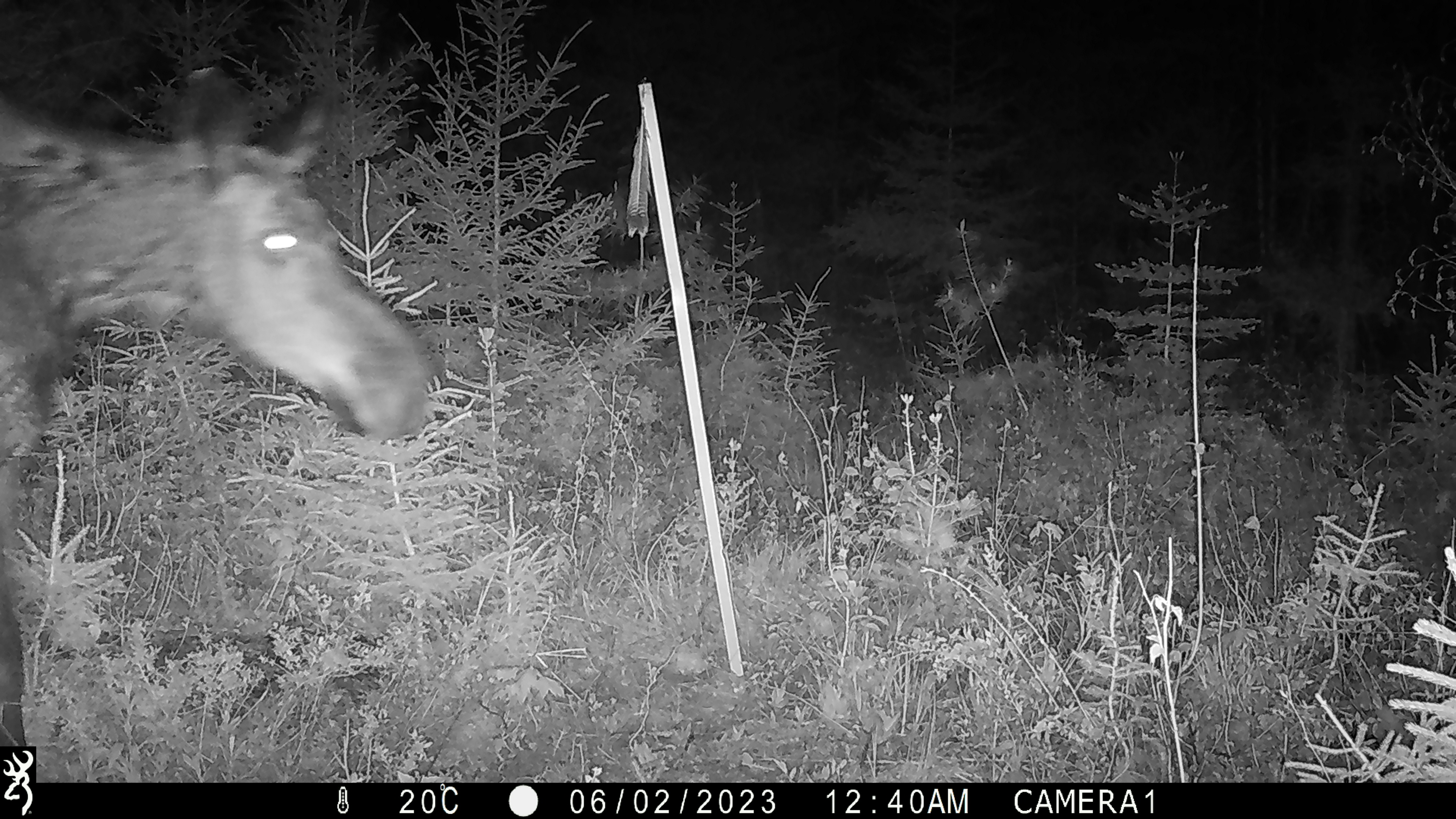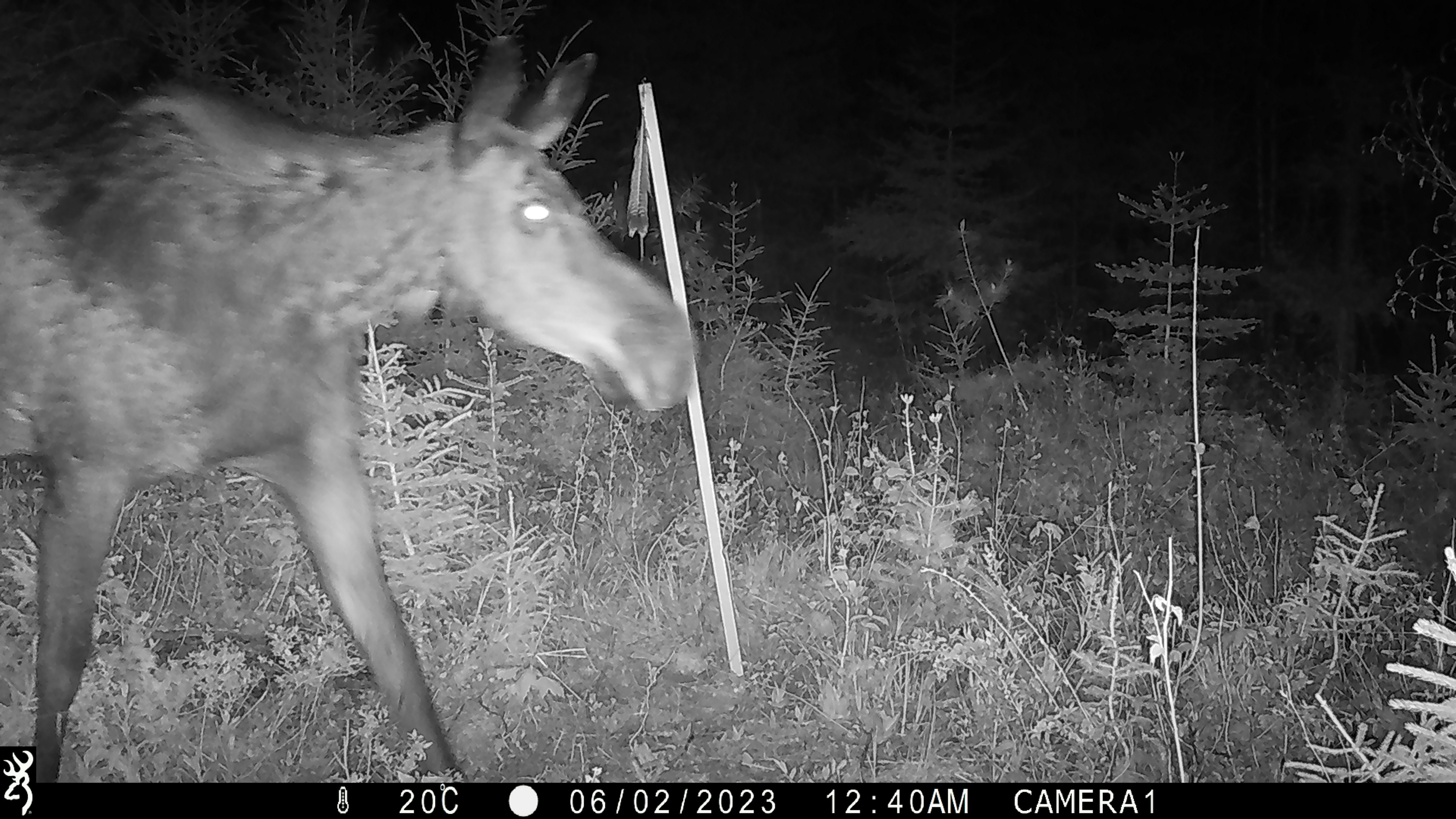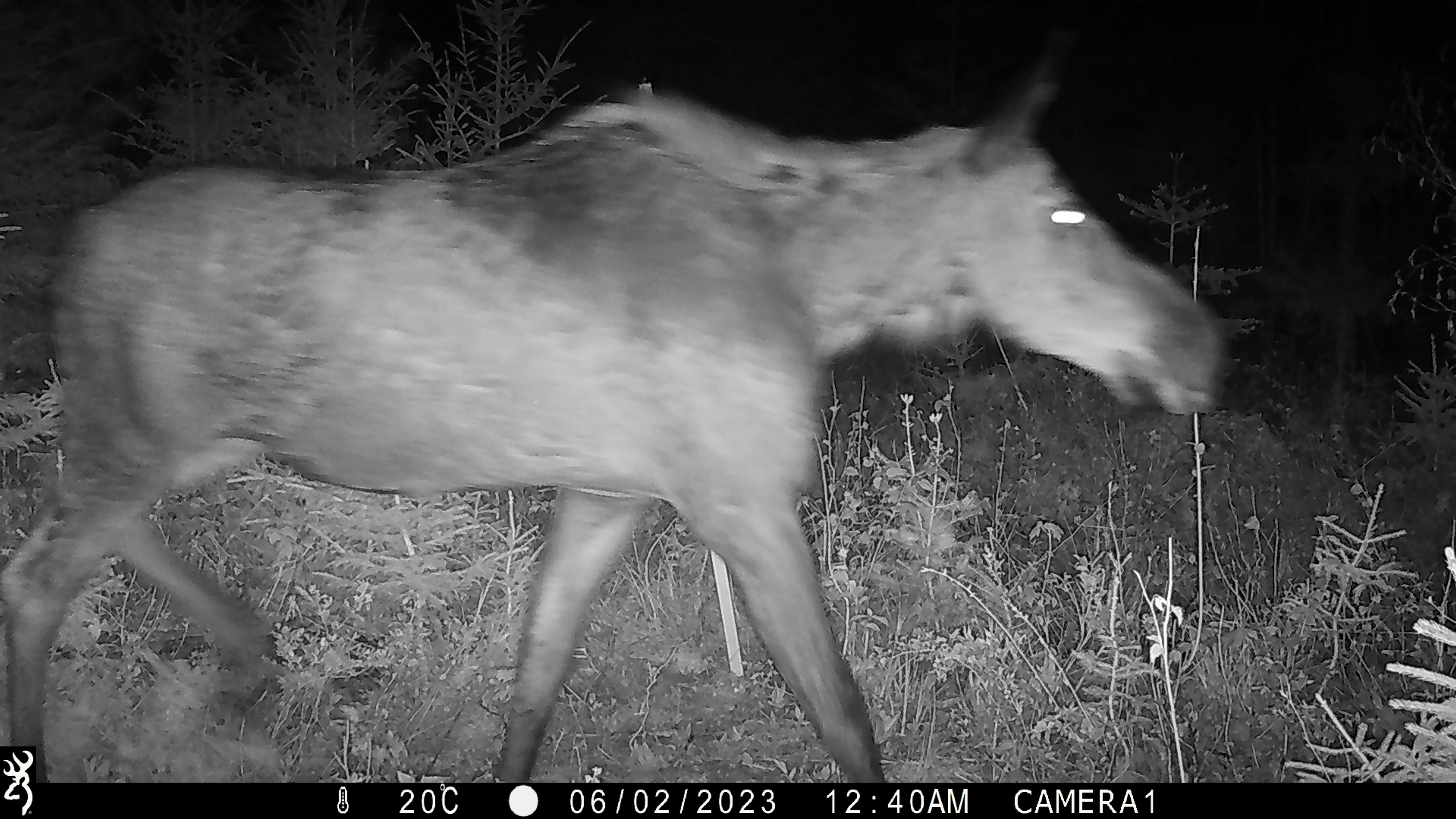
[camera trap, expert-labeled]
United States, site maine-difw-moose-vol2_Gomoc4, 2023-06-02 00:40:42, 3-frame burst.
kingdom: Animalia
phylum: Chordata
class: Mammalia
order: Artiodactyla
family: Cervidae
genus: Alces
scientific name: Alces alces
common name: moose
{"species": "moose (Alces alces)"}